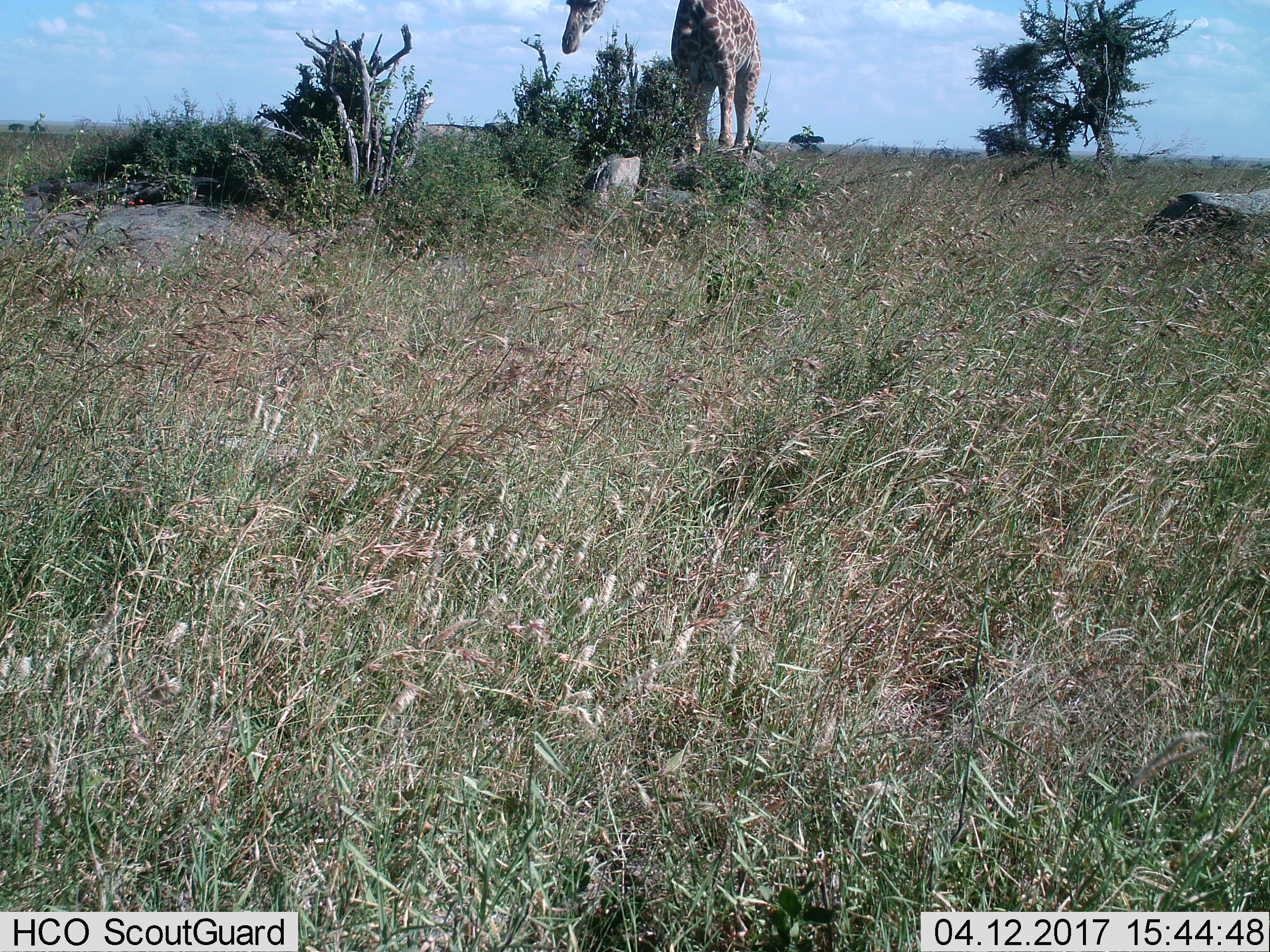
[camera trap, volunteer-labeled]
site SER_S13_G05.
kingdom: Animalia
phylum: Chordata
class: Mammalia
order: Artiodactyla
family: Giraffidae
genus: Giraffa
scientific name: Giraffa camelopardalis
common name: giraffe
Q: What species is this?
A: Giraffe (Giraffa camelopardalis).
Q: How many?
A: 1.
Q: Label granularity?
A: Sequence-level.